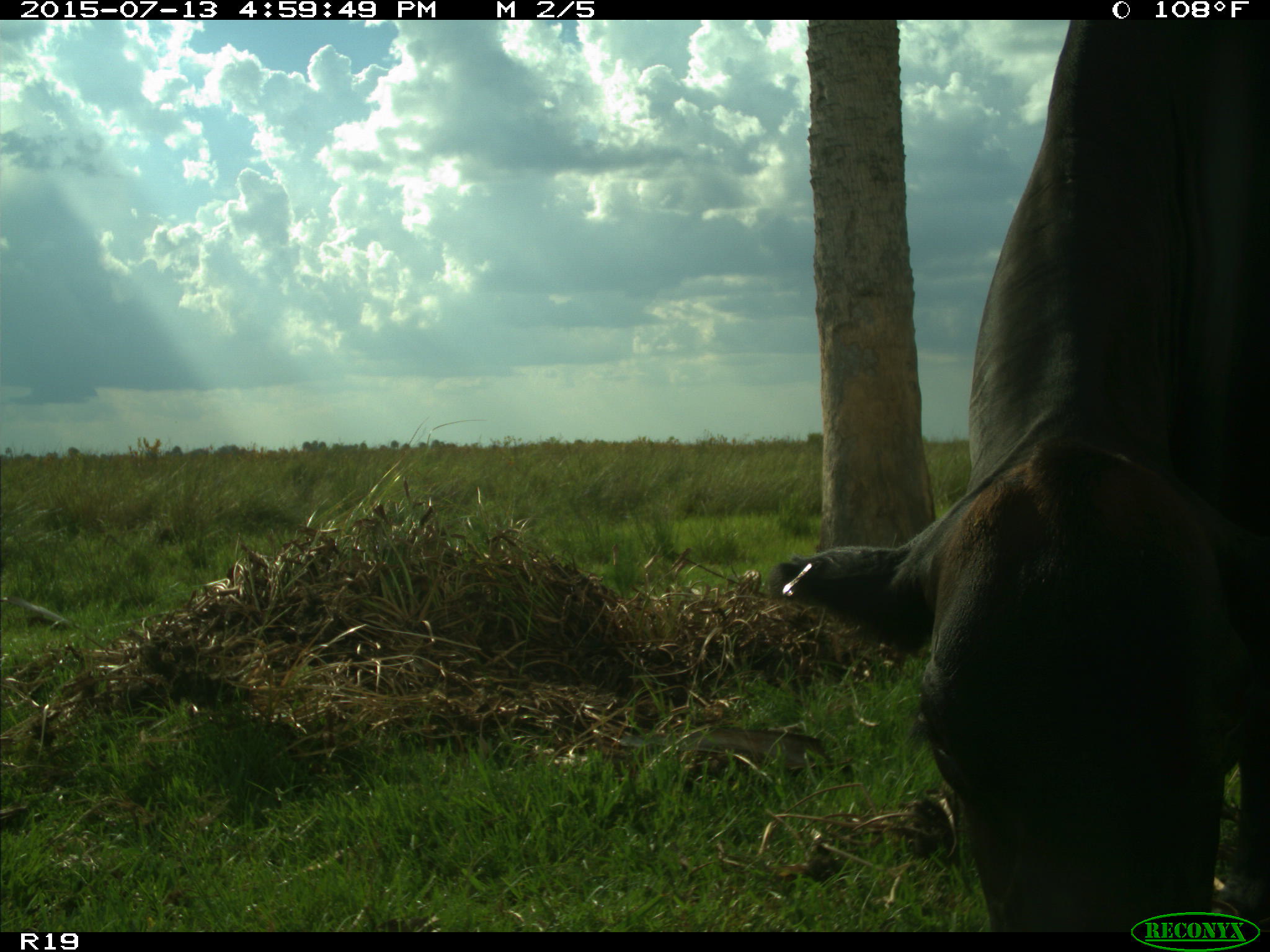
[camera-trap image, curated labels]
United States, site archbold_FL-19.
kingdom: Animalia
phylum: Chordata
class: Mammalia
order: Artiodactyla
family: Bovidae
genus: Bos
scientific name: Bos taurus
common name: domestic cow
Bos taurus (domestic cow).